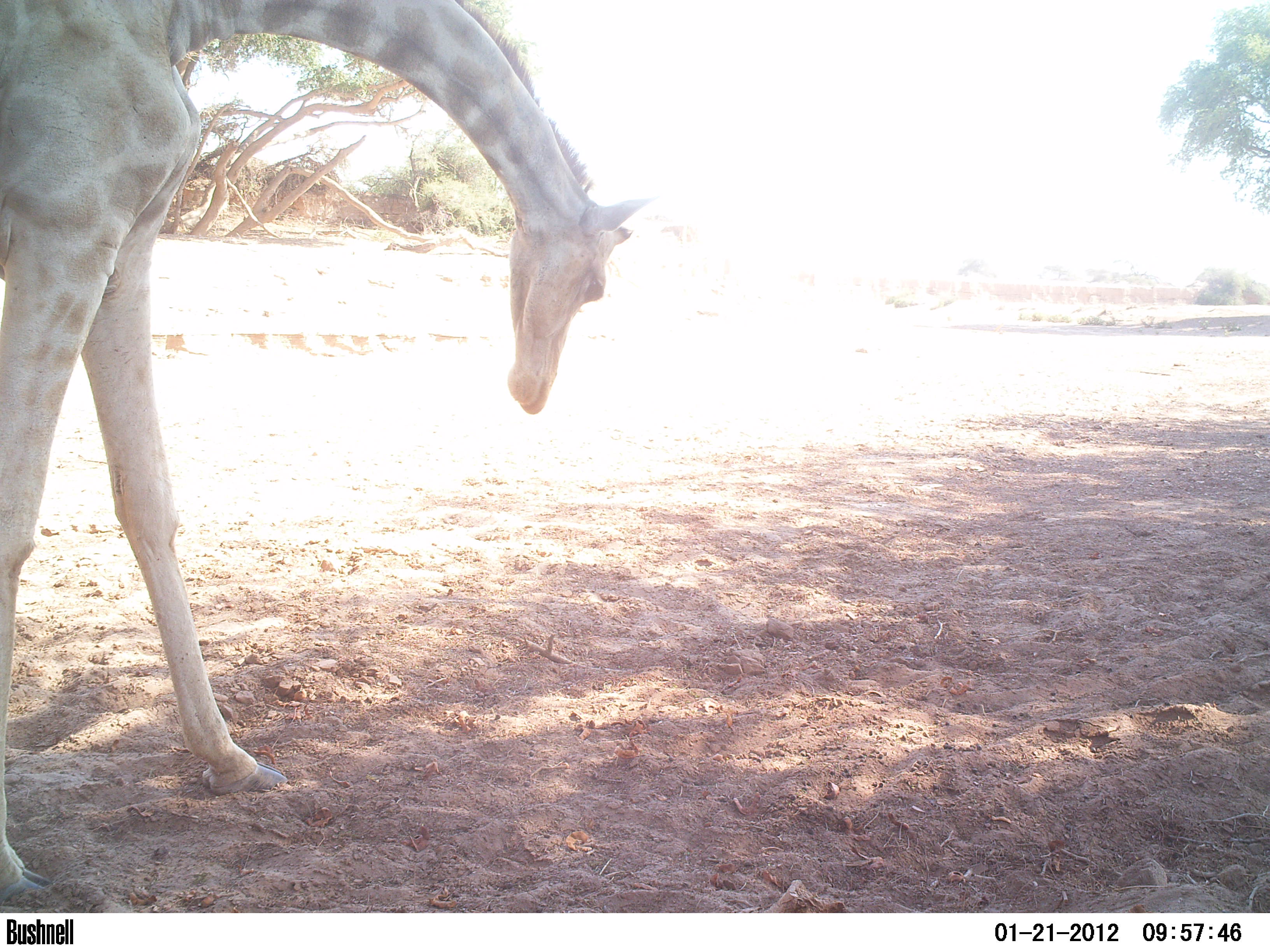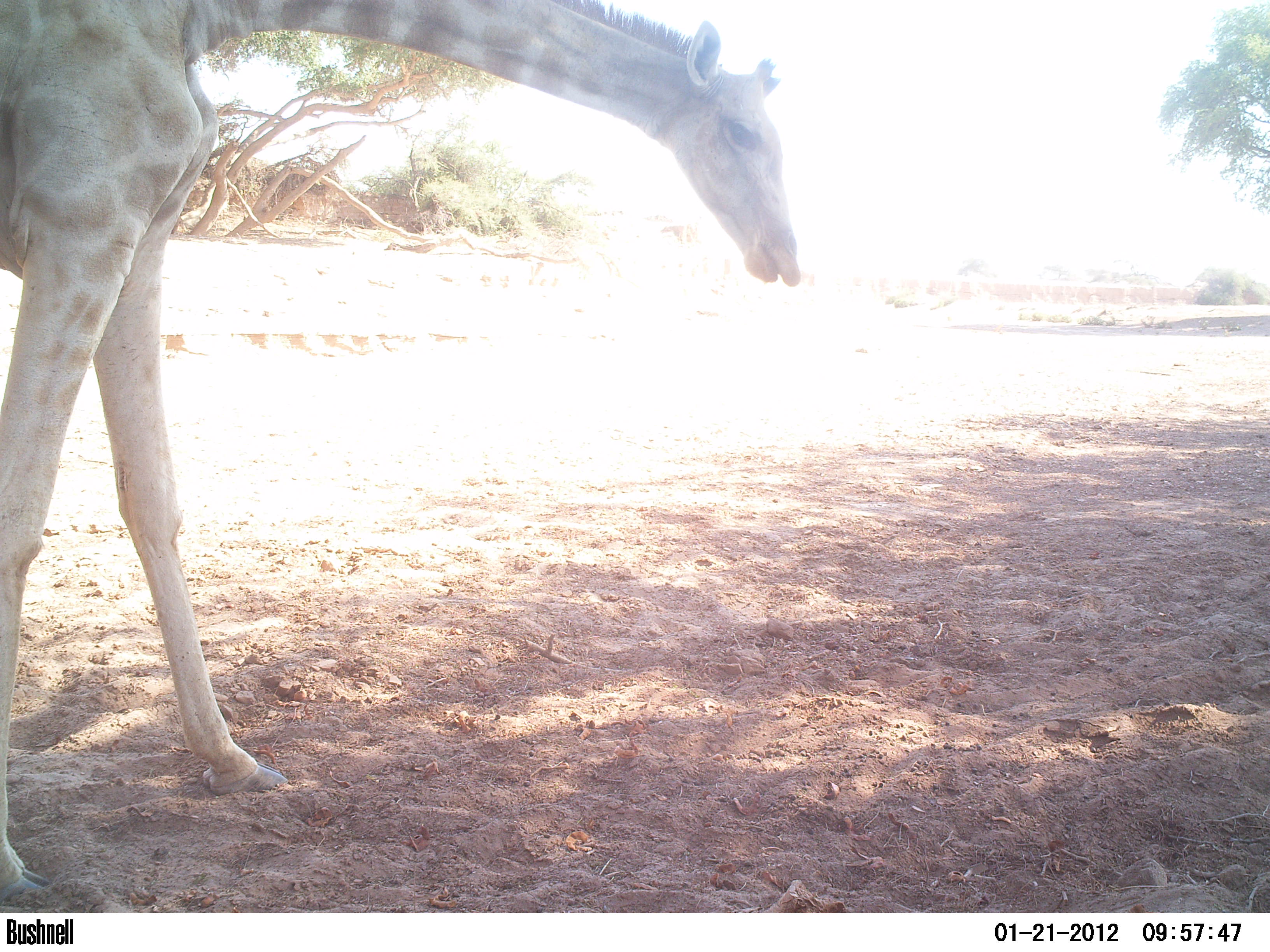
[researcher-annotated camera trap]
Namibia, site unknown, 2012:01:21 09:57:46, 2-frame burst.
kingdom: Animalia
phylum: Chordata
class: Mammalia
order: Artiodactyla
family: Giraffidae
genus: Giraffa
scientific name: Giraffa camelopardalis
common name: giraffe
Giraffa camelopardalis (giraffe).